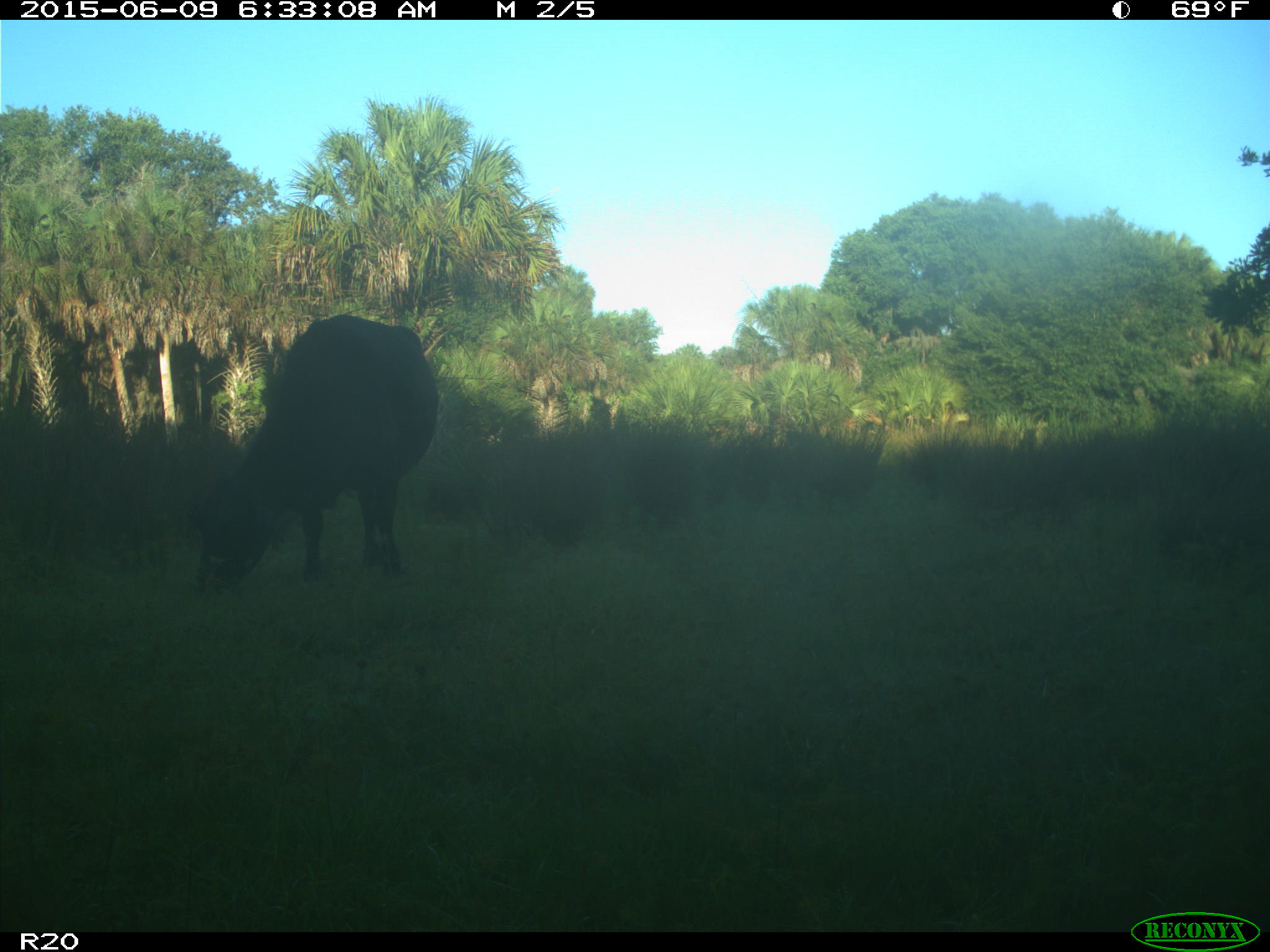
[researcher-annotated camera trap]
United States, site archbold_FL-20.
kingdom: Animalia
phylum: Chordata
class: Mammalia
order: Artiodactyla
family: Bovidae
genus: Bos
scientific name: Bos taurus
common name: domestic cow